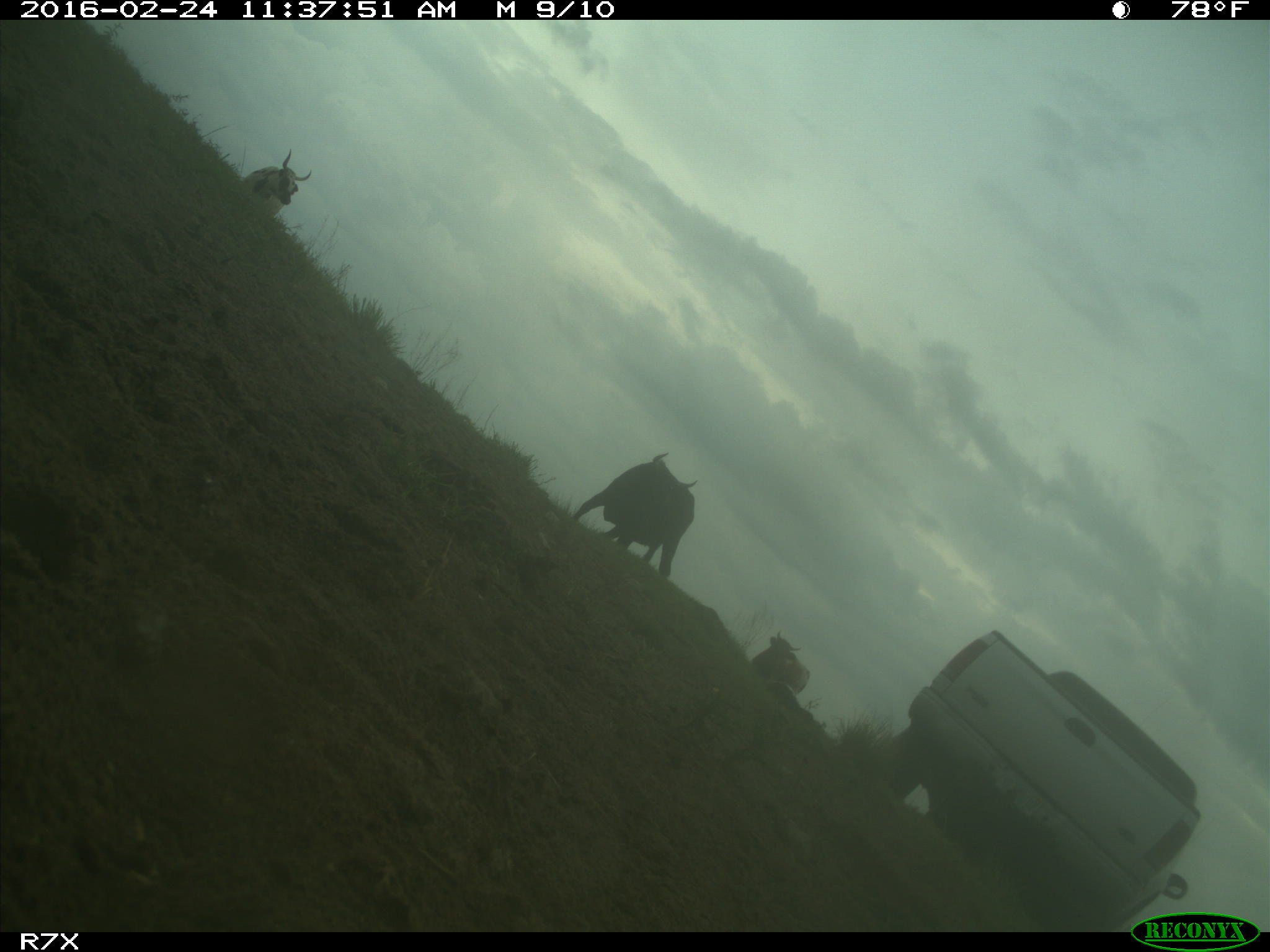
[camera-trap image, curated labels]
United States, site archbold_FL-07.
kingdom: Animalia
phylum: Chordata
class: Mammalia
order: Artiodactyla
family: Bovidae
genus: Bos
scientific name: Bos taurus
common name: domestic cow